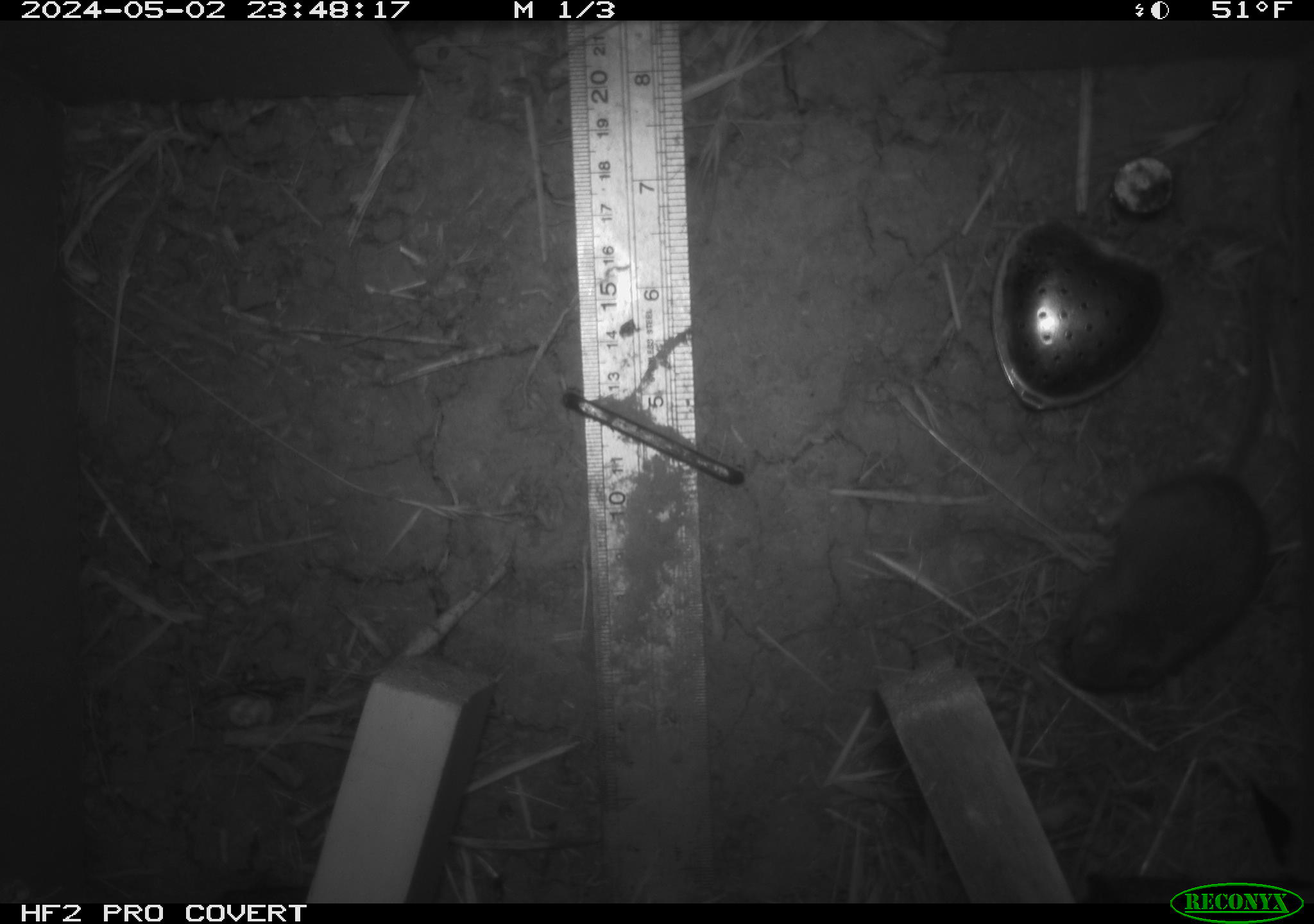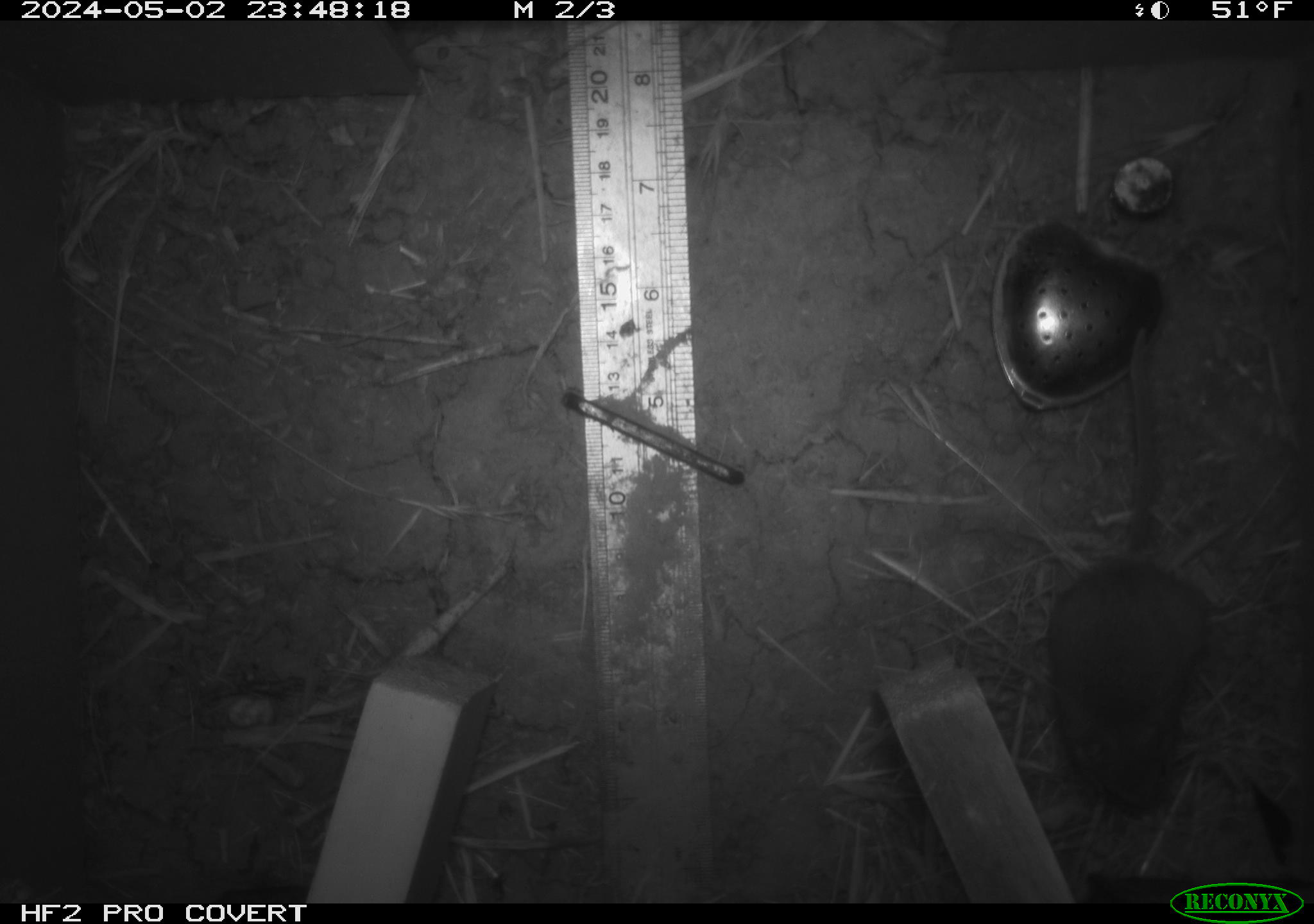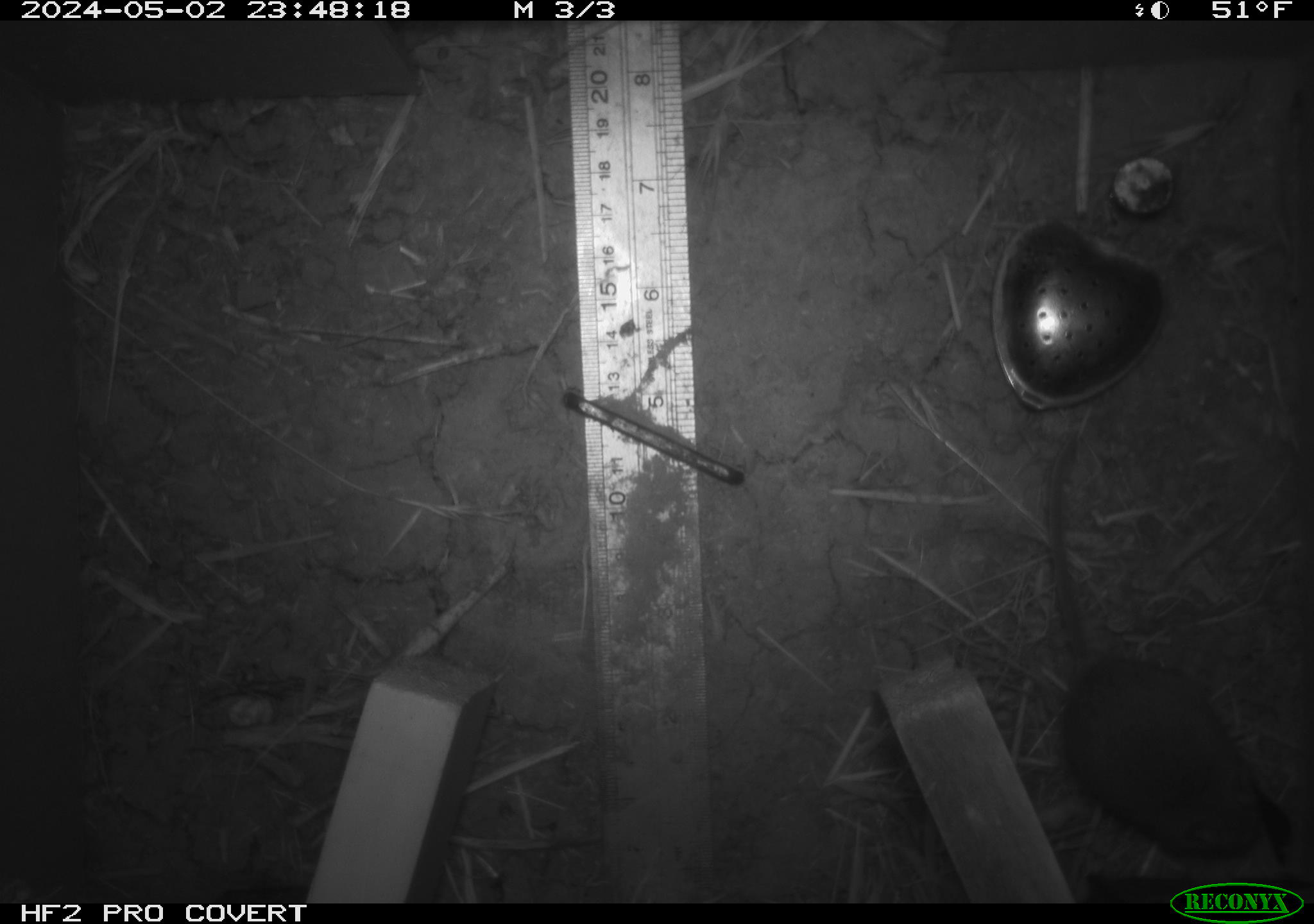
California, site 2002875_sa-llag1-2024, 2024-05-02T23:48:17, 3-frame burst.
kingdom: Animalia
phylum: Chordata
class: Mammalia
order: Rodentia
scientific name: Rodentia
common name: mouse species